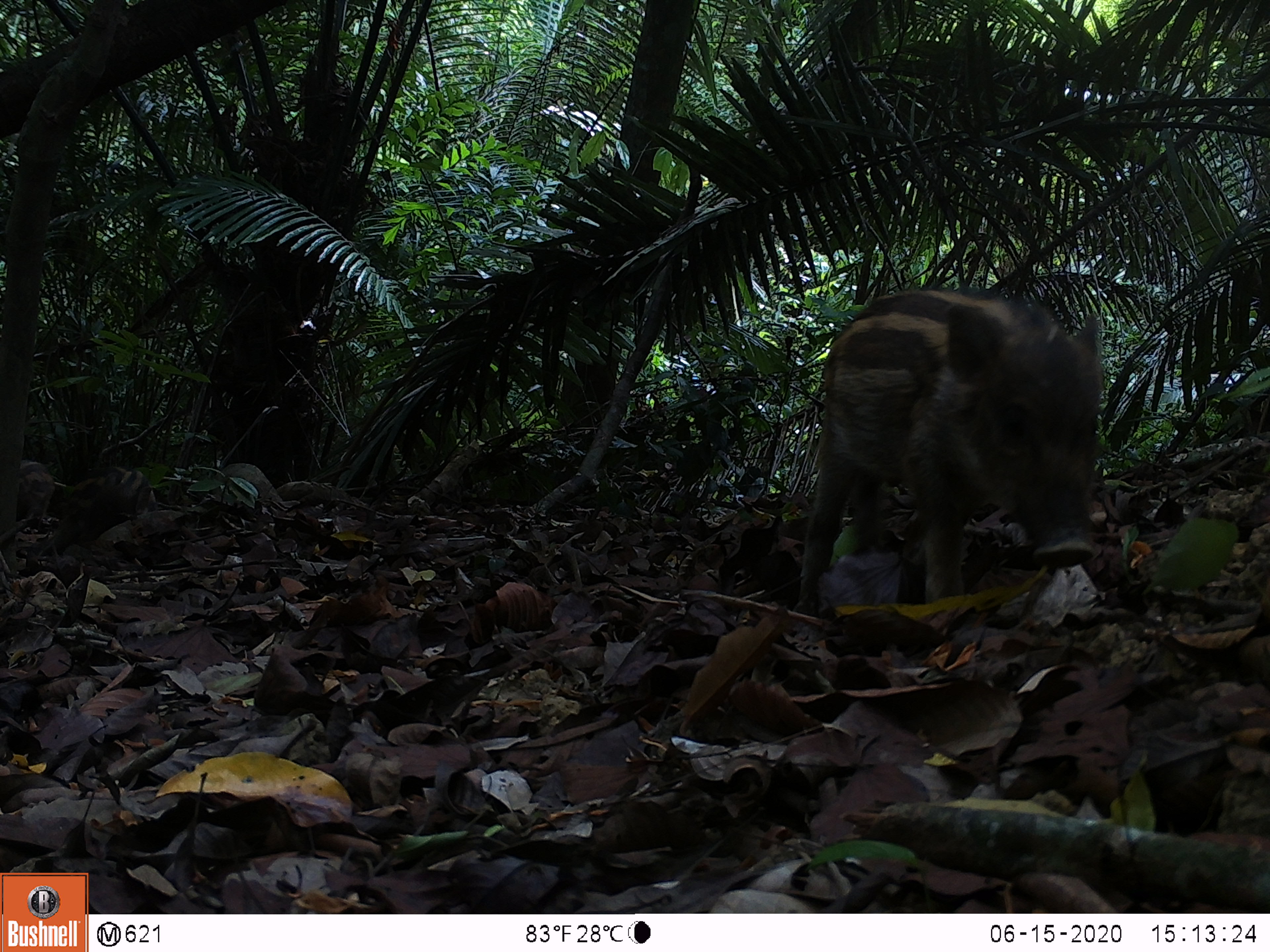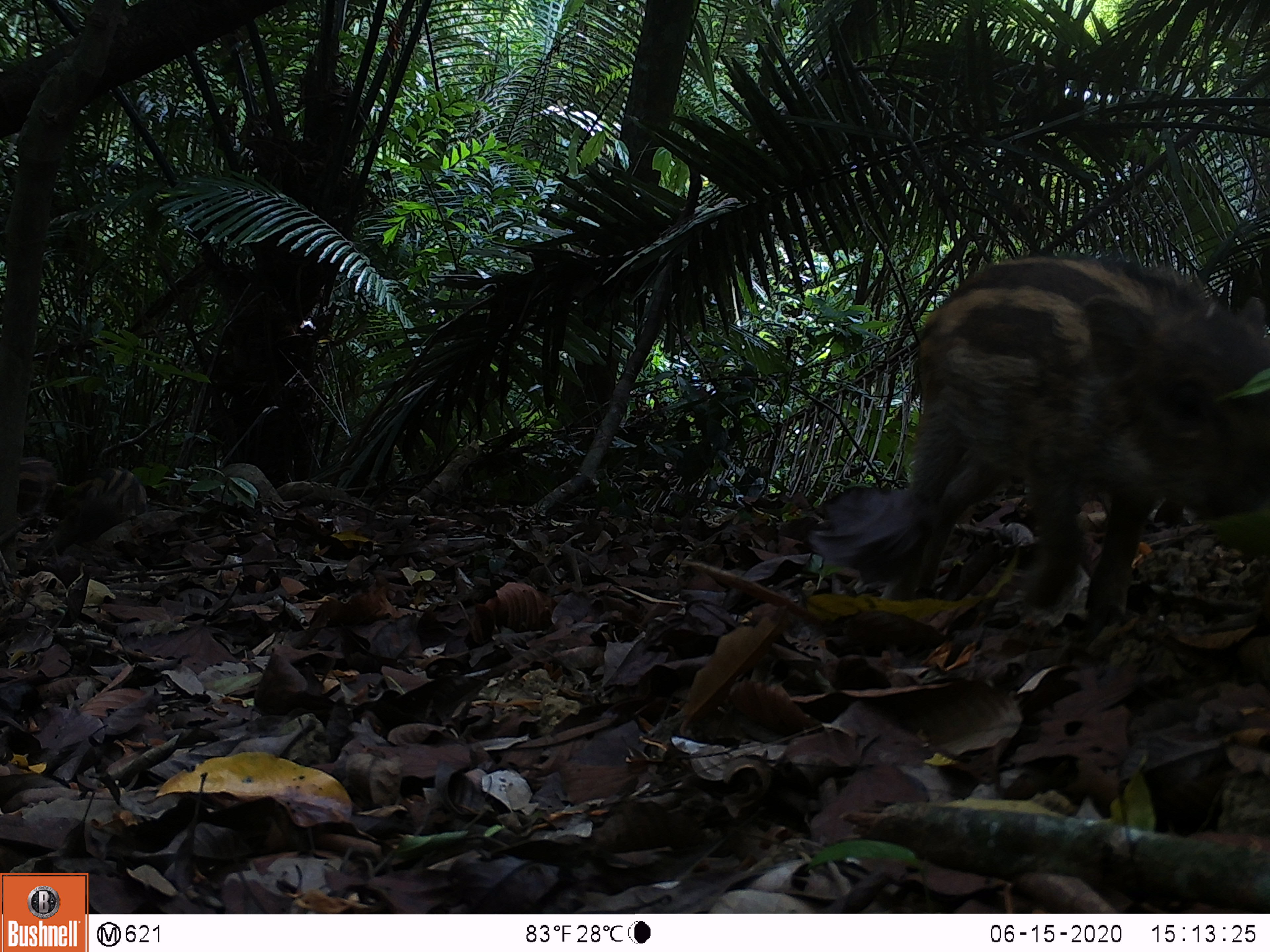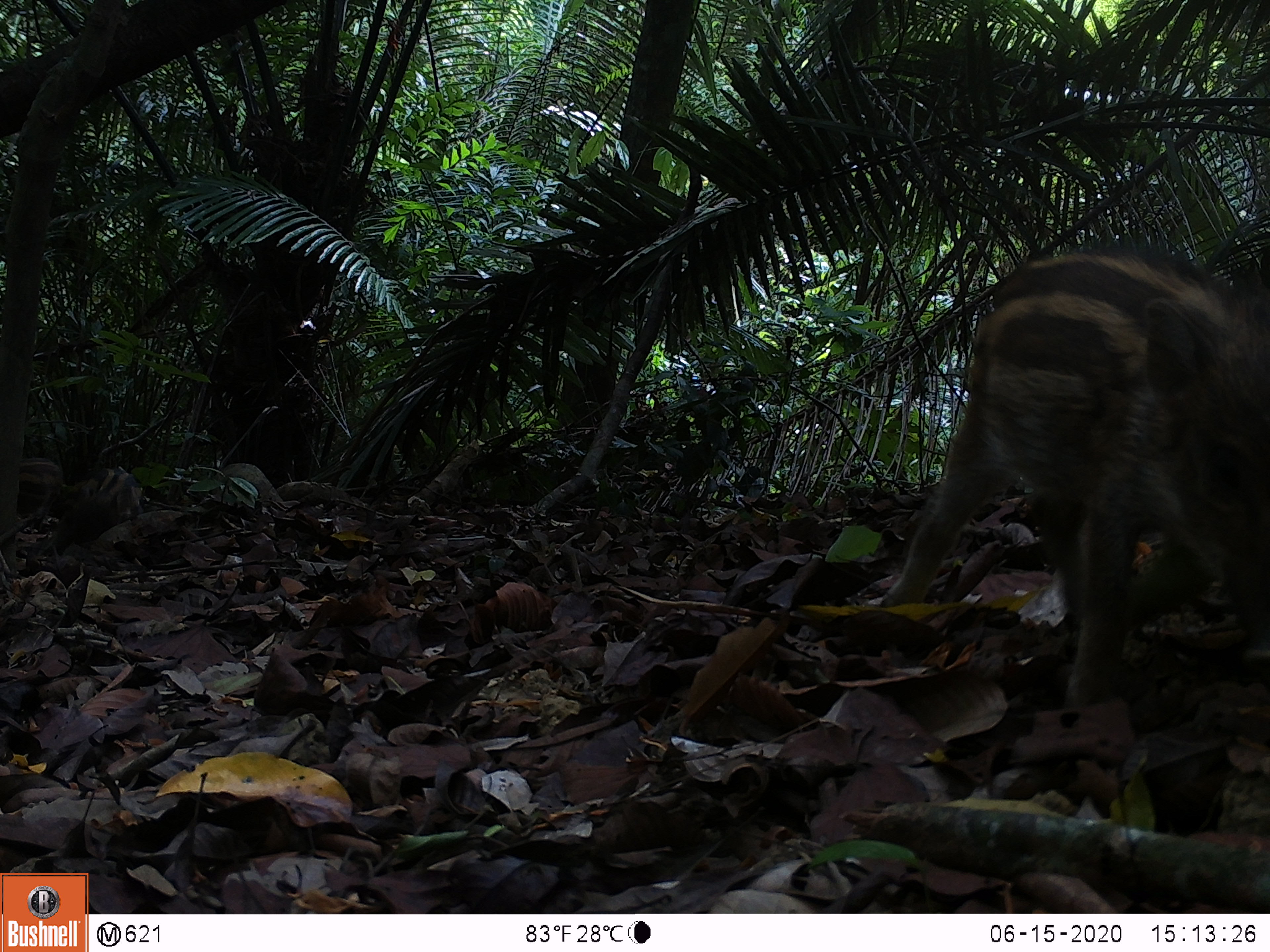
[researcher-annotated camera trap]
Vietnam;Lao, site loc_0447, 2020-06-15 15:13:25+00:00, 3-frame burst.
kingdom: Animalia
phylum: Chordata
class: Mammalia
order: Artiodactyla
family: Suidae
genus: Sus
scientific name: Sus scrofa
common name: eurasian wild pig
Eurasian wild pig (Sus scrofa). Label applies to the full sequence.